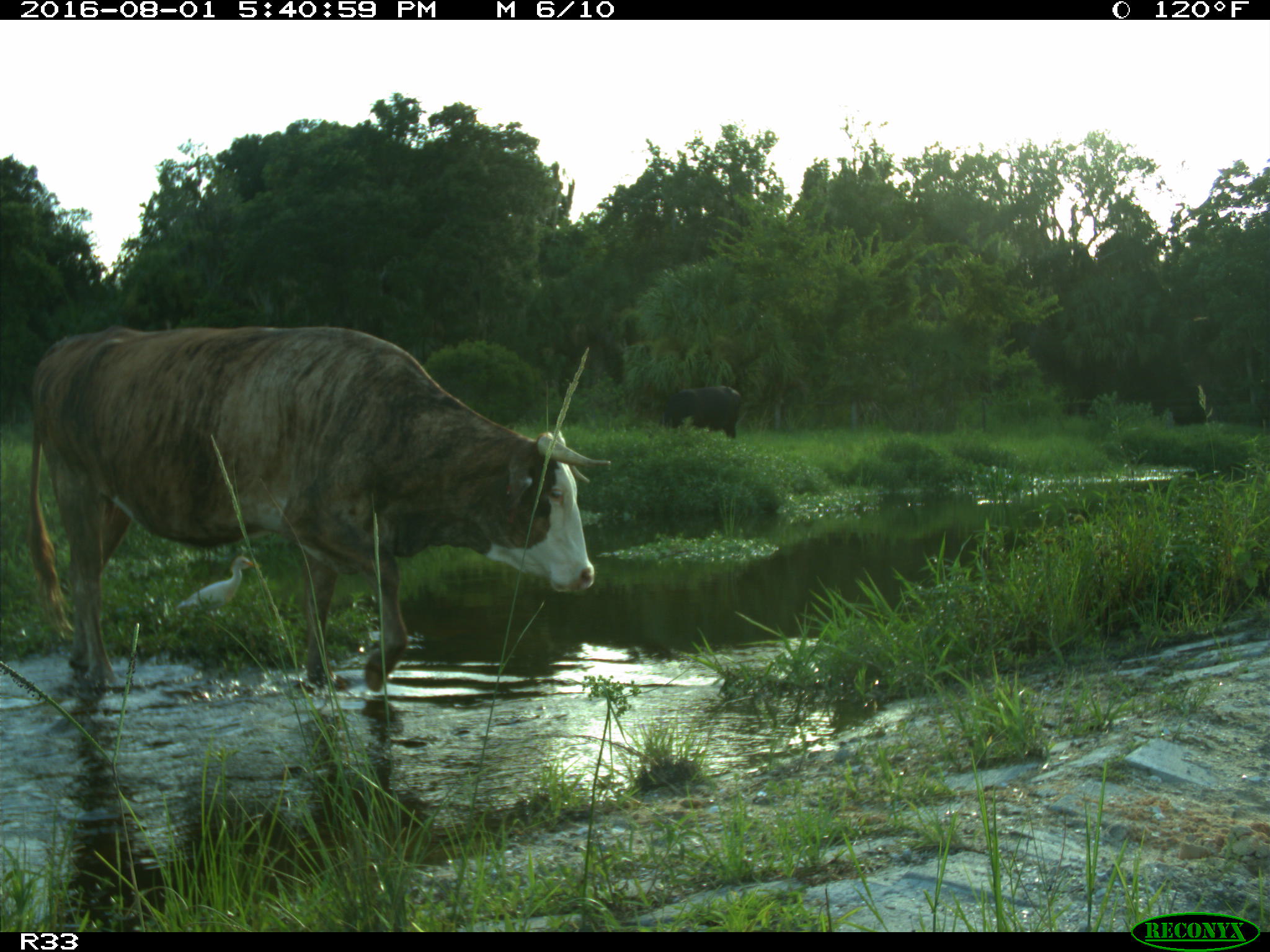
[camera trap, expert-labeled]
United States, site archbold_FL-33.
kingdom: Animalia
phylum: Chordata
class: Mammalia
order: Artiodactyla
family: Bovidae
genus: Bos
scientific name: Bos taurus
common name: domestic cow